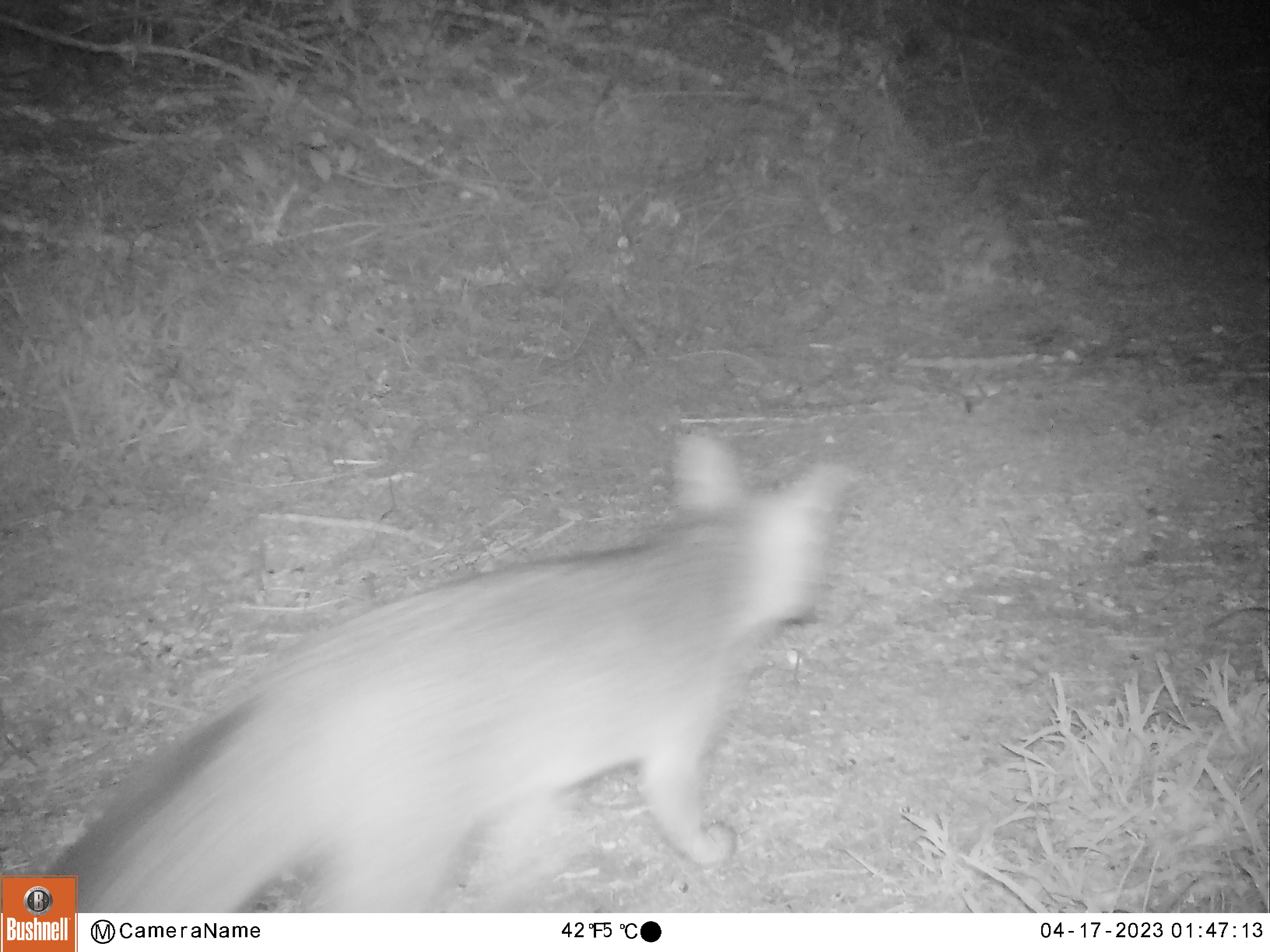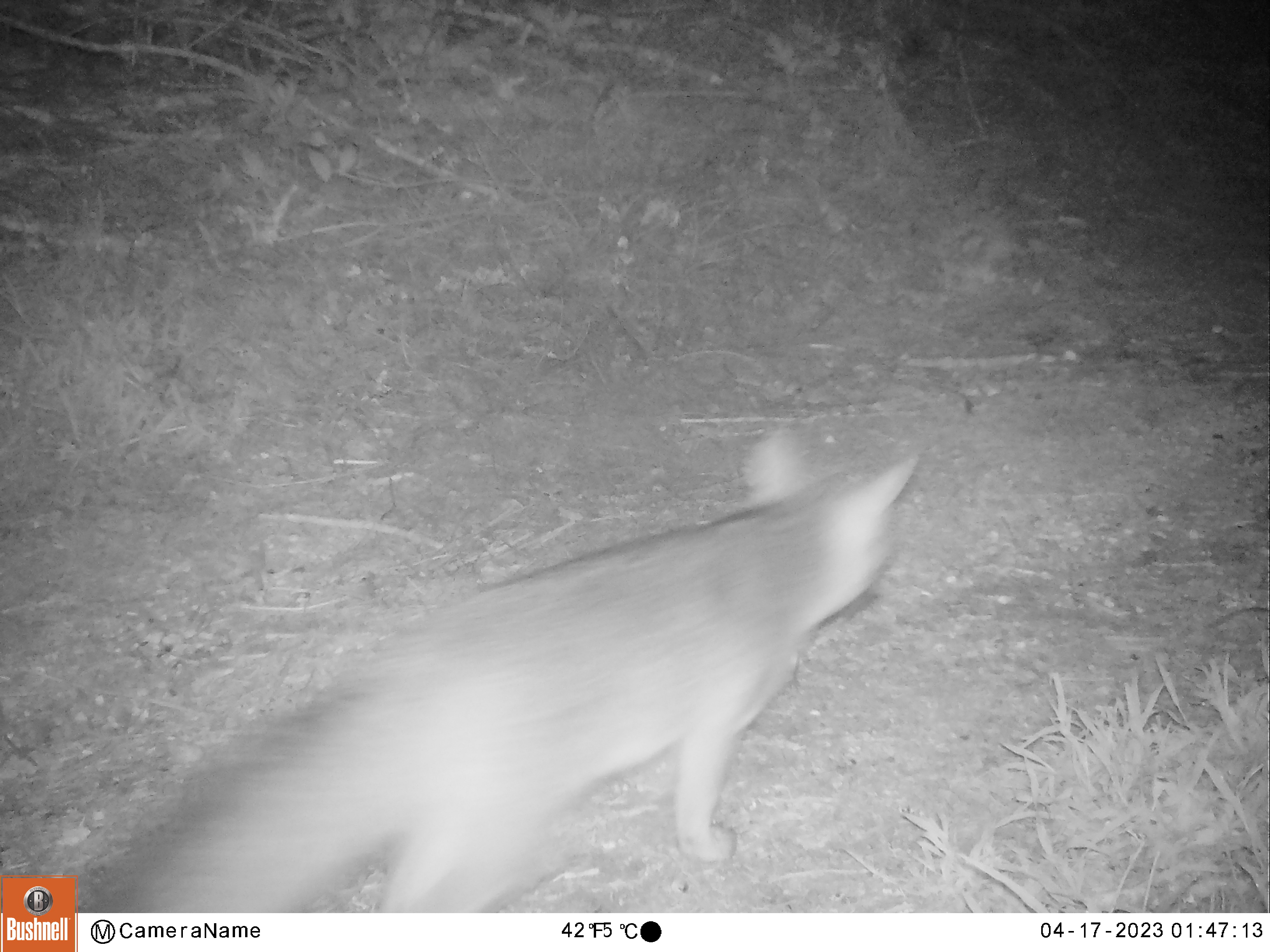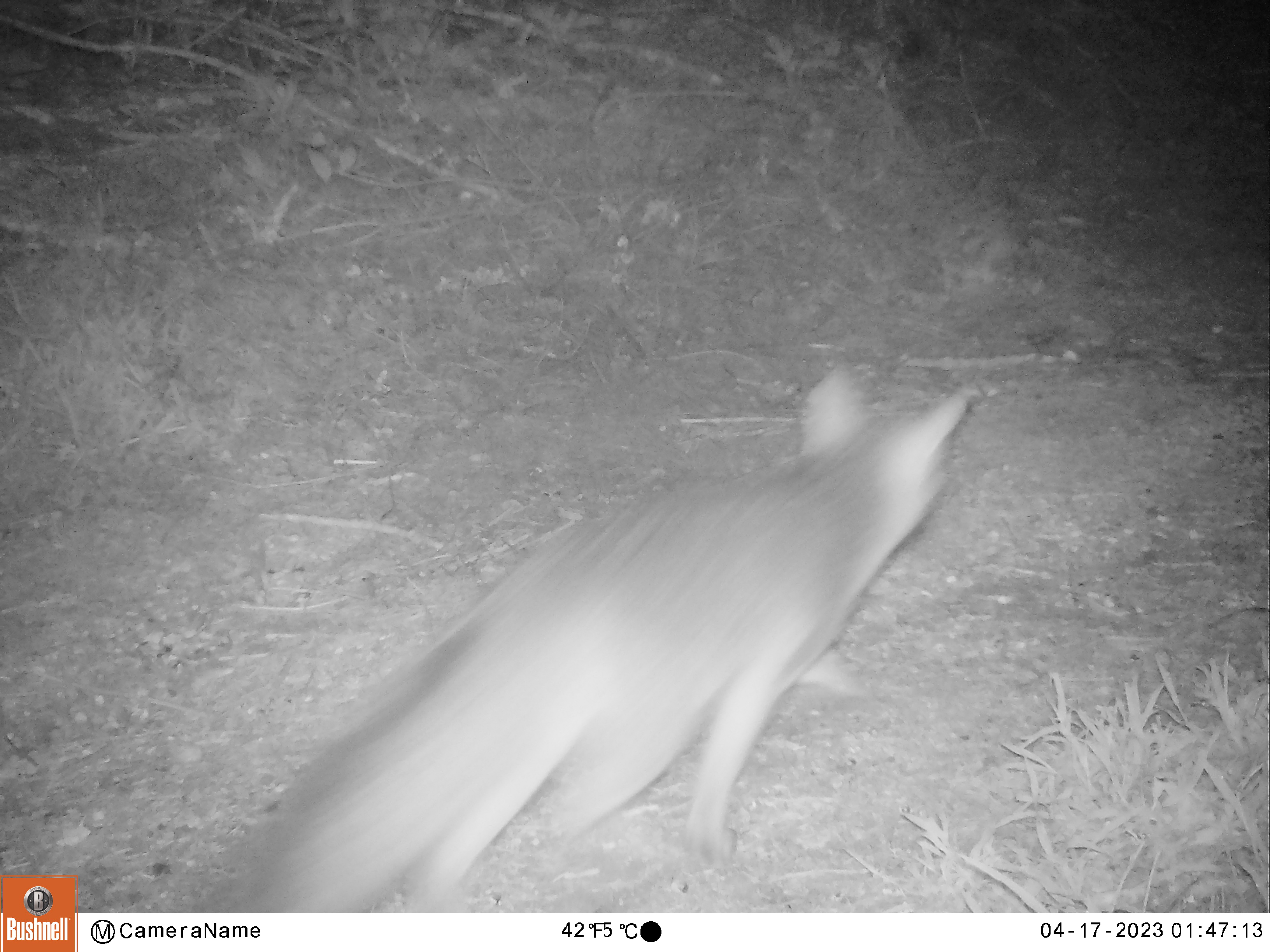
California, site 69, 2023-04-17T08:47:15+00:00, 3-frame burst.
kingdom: Animalia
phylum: Chordata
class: Mammalia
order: Carnivora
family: Canidae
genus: Urocyon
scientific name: Urocyon cinereoargenteus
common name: gray fox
Gray fox (Urocyon cinereoargenteus).